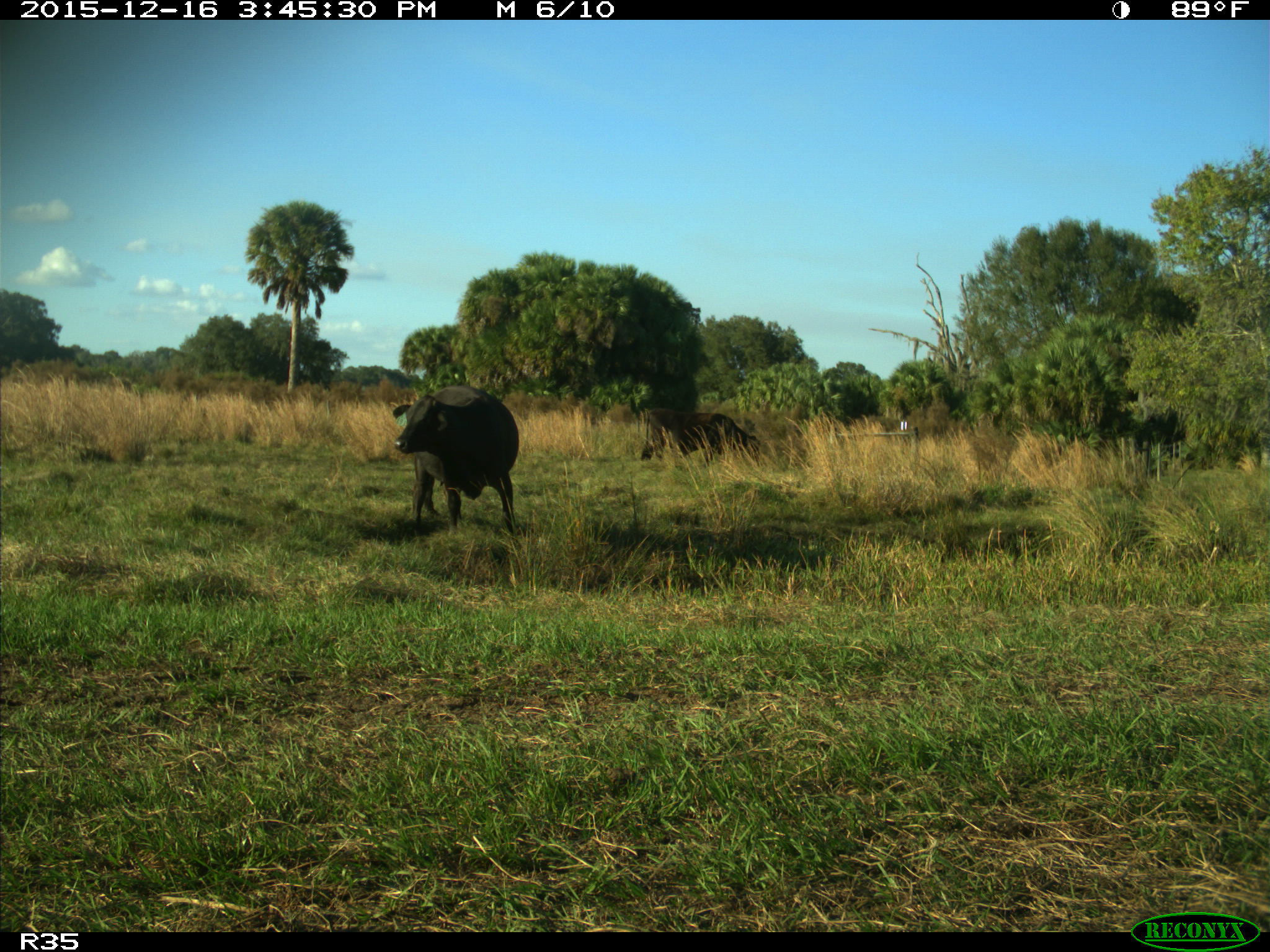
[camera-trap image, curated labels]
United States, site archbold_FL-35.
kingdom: Animalia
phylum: Chordata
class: Mammalia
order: Artiodactyla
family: Bovidae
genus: Bos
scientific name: Bos taurus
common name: domestic cow